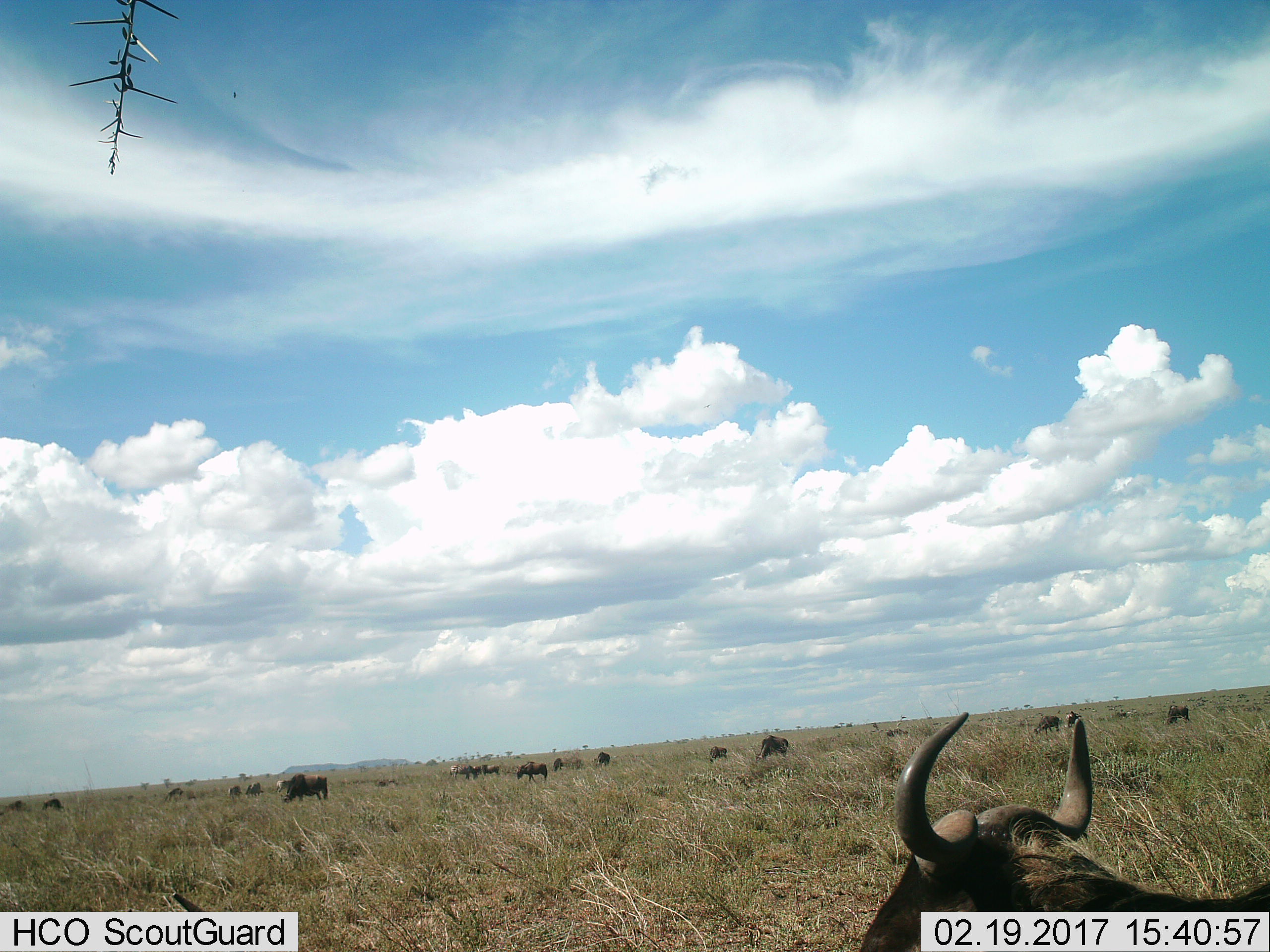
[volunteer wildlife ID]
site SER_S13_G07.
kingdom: Animalia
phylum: Chordata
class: Mammalia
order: Artiodactyla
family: Bovidae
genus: Connochaetes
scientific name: Connochaetes taurinus taurinus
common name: blue wildebeest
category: wildebeestblue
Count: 11-50.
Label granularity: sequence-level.